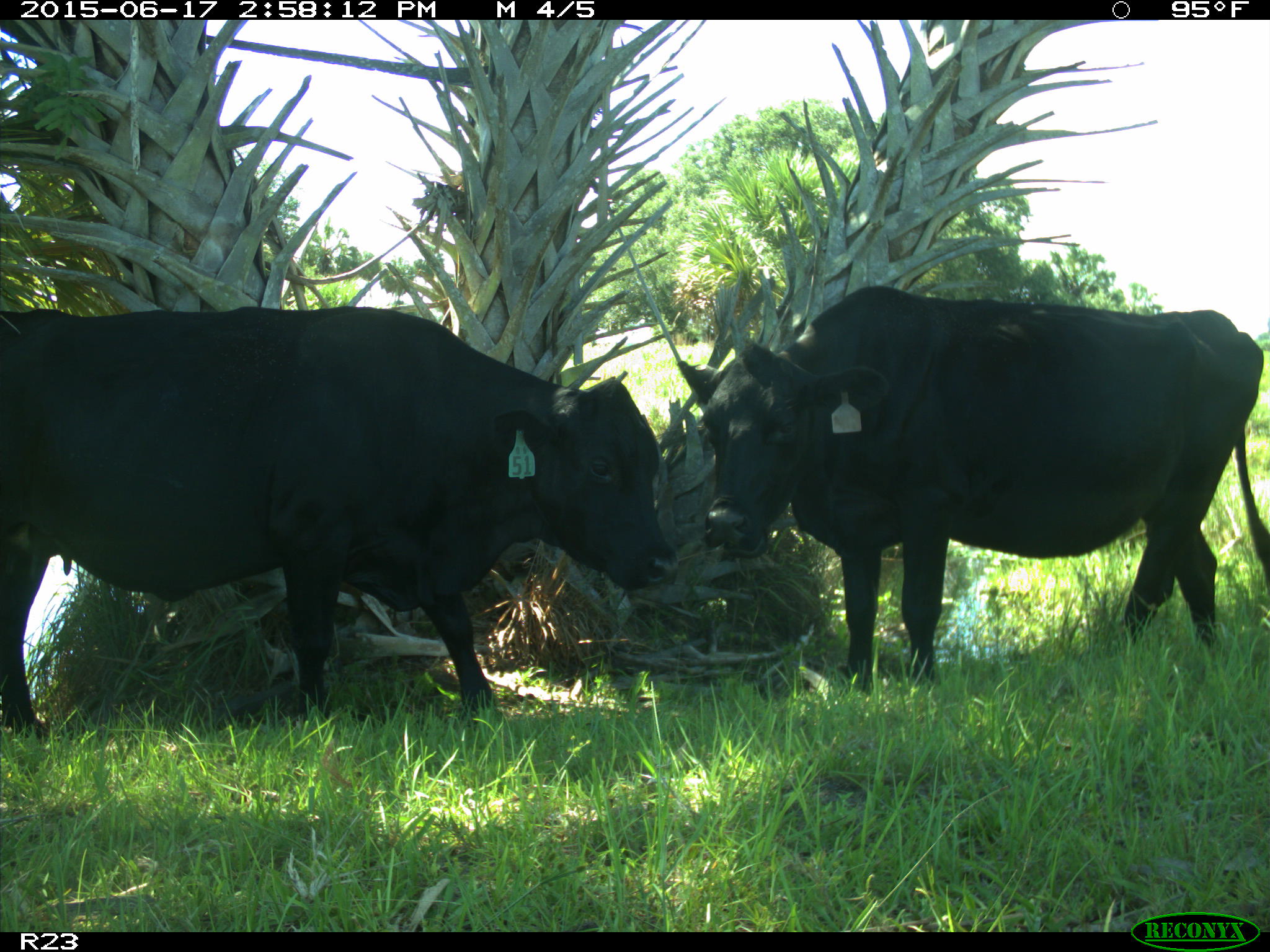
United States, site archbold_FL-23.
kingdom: Animalia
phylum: Chordata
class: Mammalia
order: Artiodactyla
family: Bovidae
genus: Bos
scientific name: Bos taurus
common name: domestic cow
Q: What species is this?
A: Bos taurus (domestic cow).